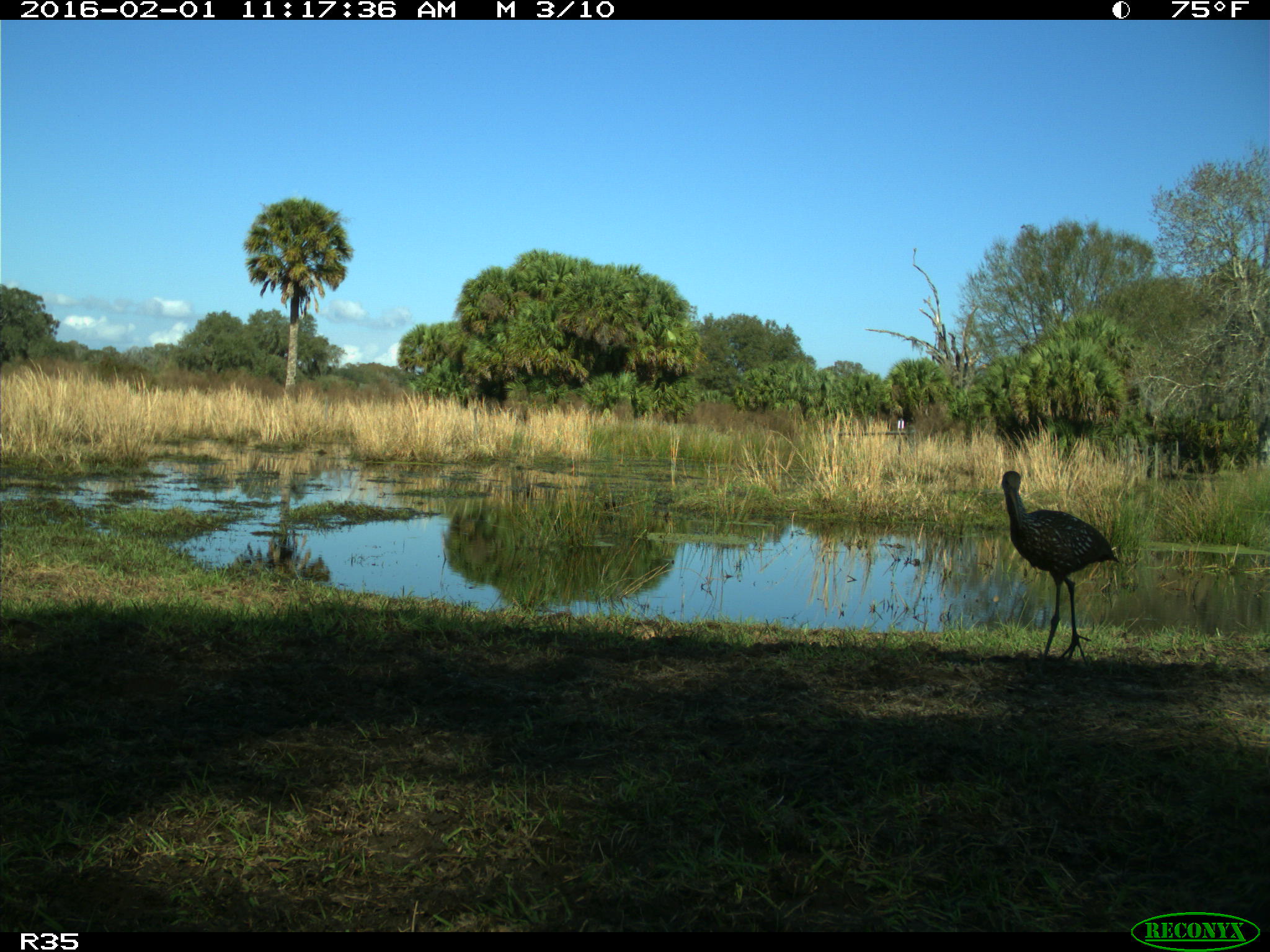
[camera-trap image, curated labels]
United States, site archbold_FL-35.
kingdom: Animalia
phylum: Chordata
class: Aves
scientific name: Aves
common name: birds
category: unidentified bird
Unidentified bird (birds) (Aves).